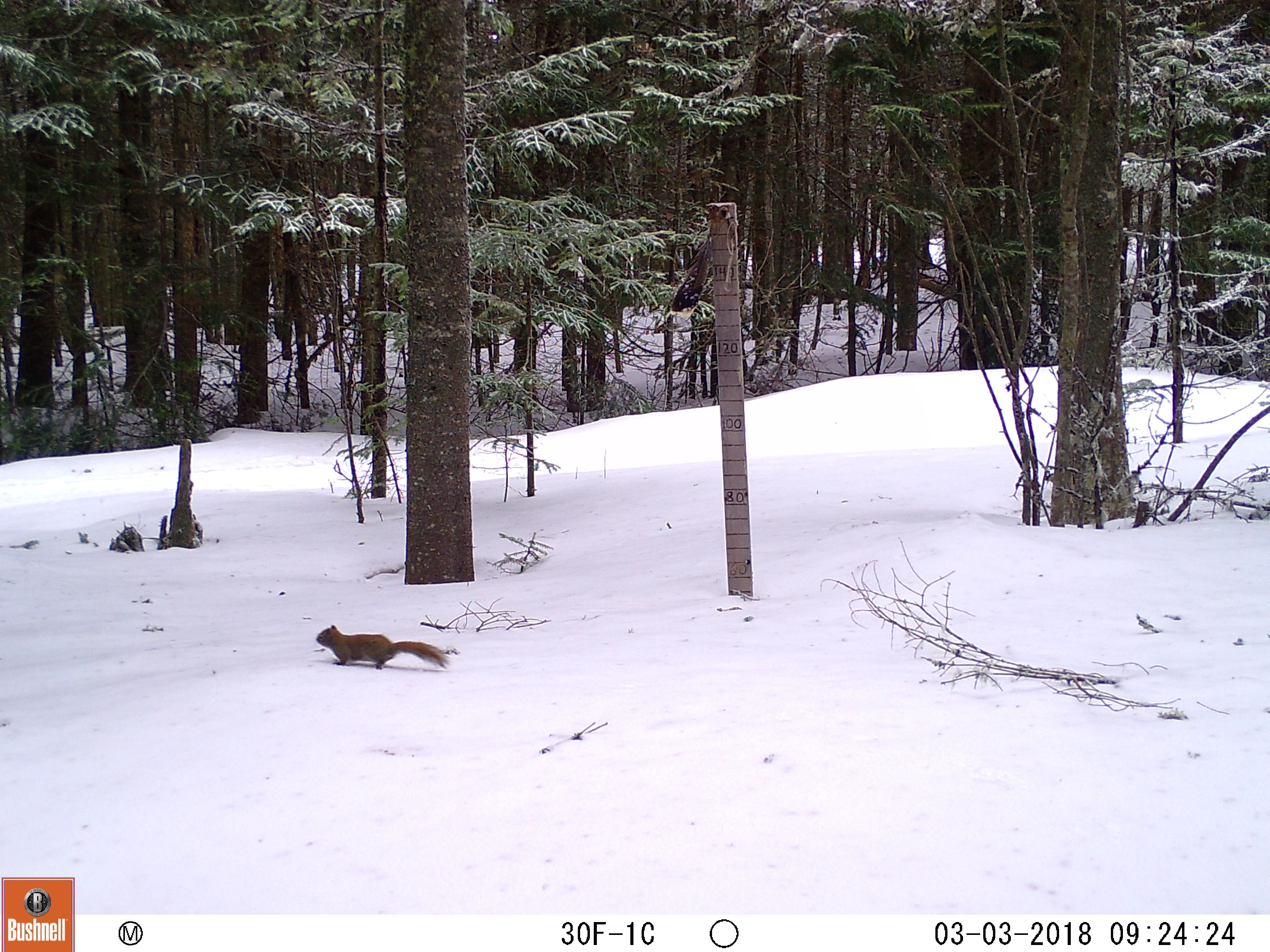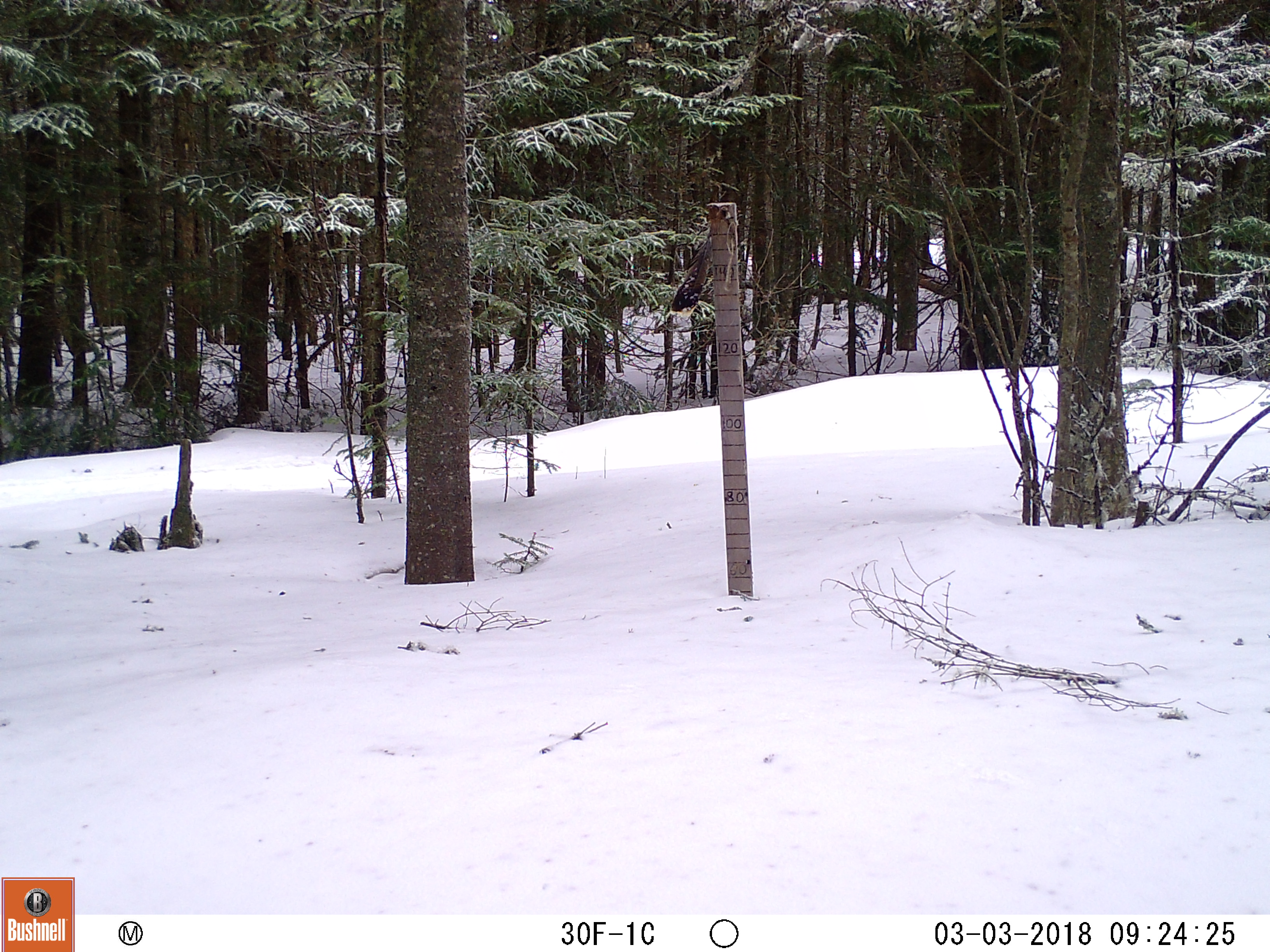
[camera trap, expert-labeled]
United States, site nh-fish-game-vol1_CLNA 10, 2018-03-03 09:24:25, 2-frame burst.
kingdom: Animalia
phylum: Chordata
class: Mammalia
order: Rodentia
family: Sciuridae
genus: Tamiasciurus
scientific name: Tamiasciurus hudsonicus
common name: red squirrel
Red squirrel (Tamiasciurus hudsonicus).